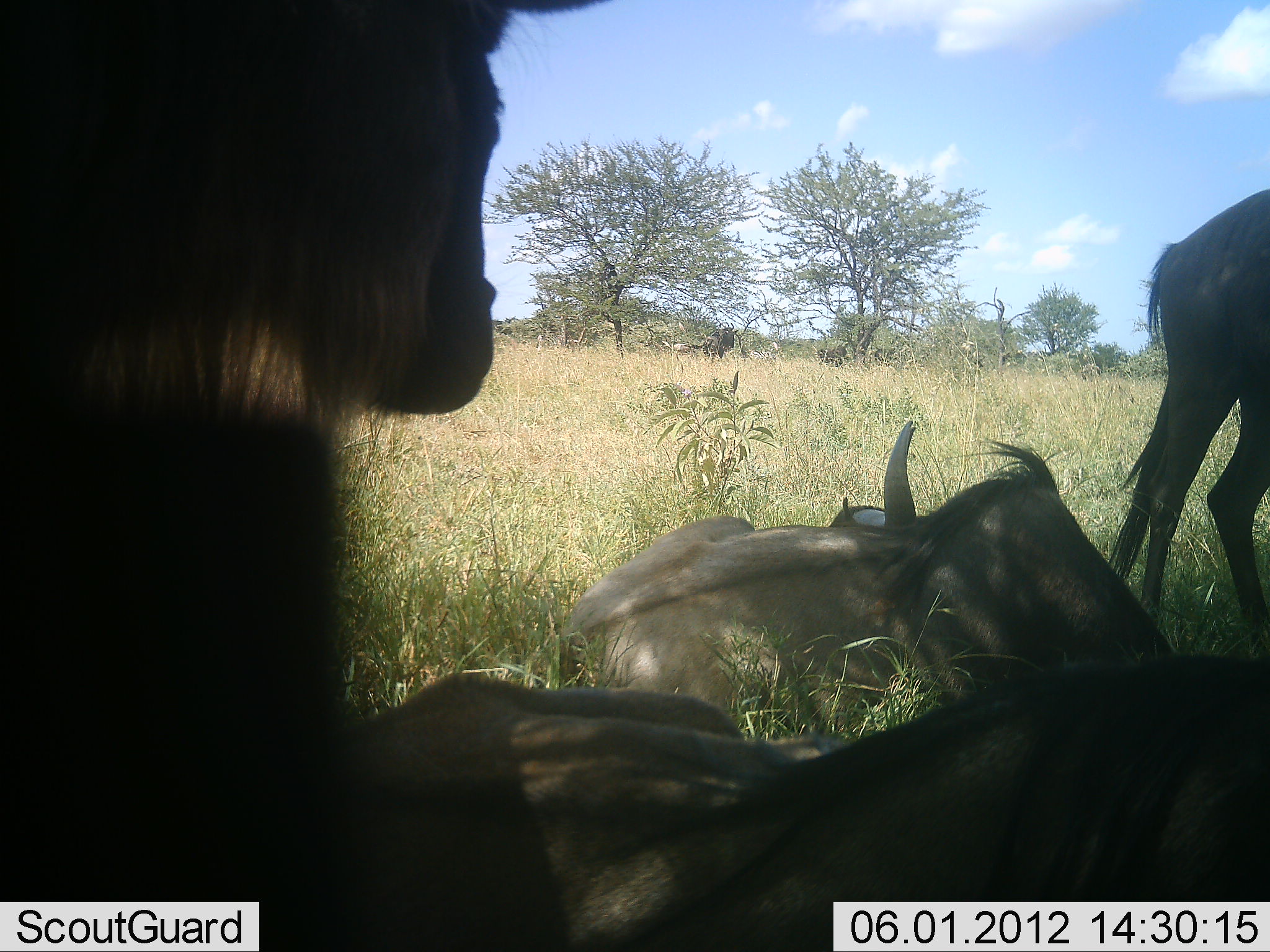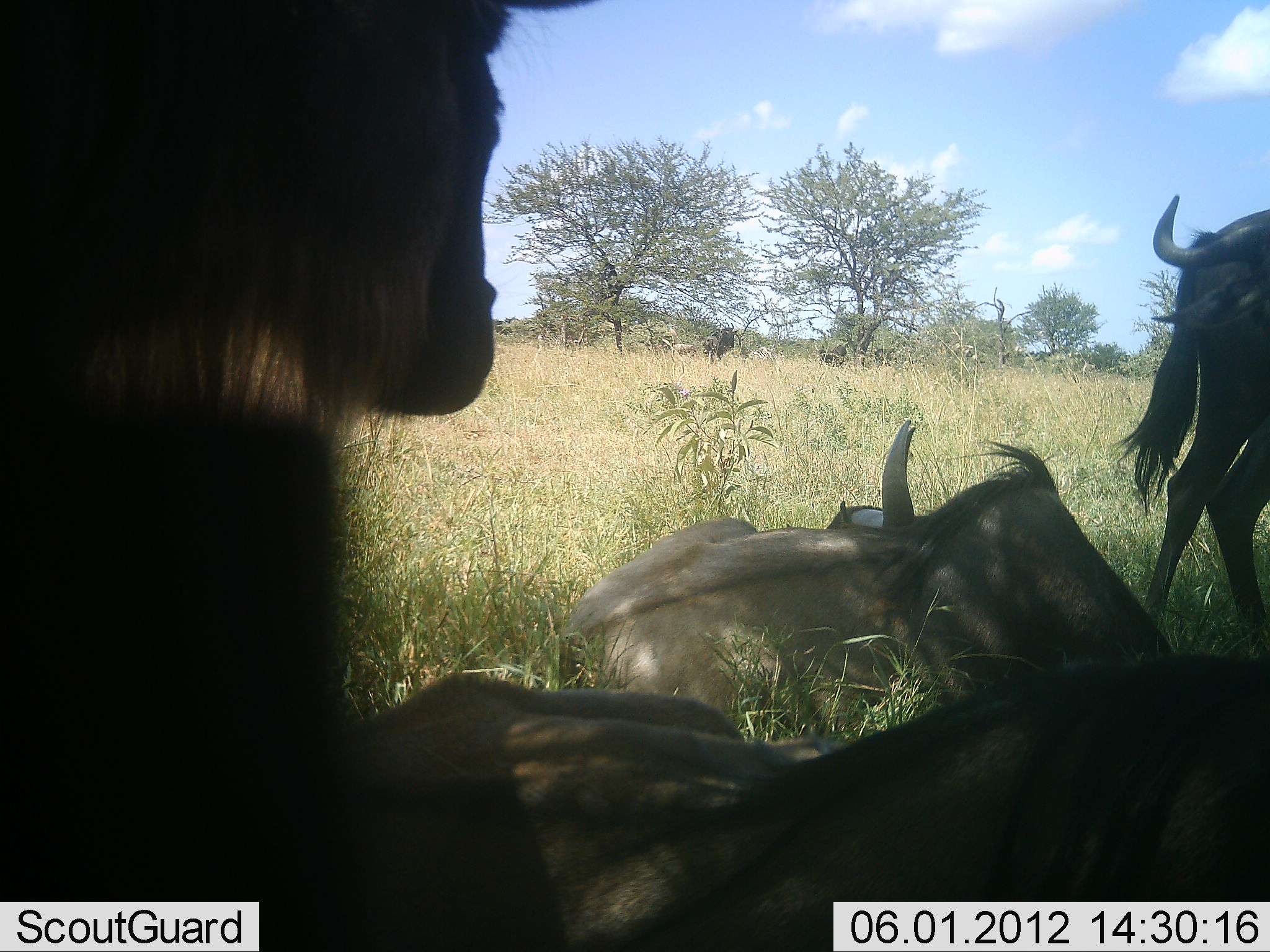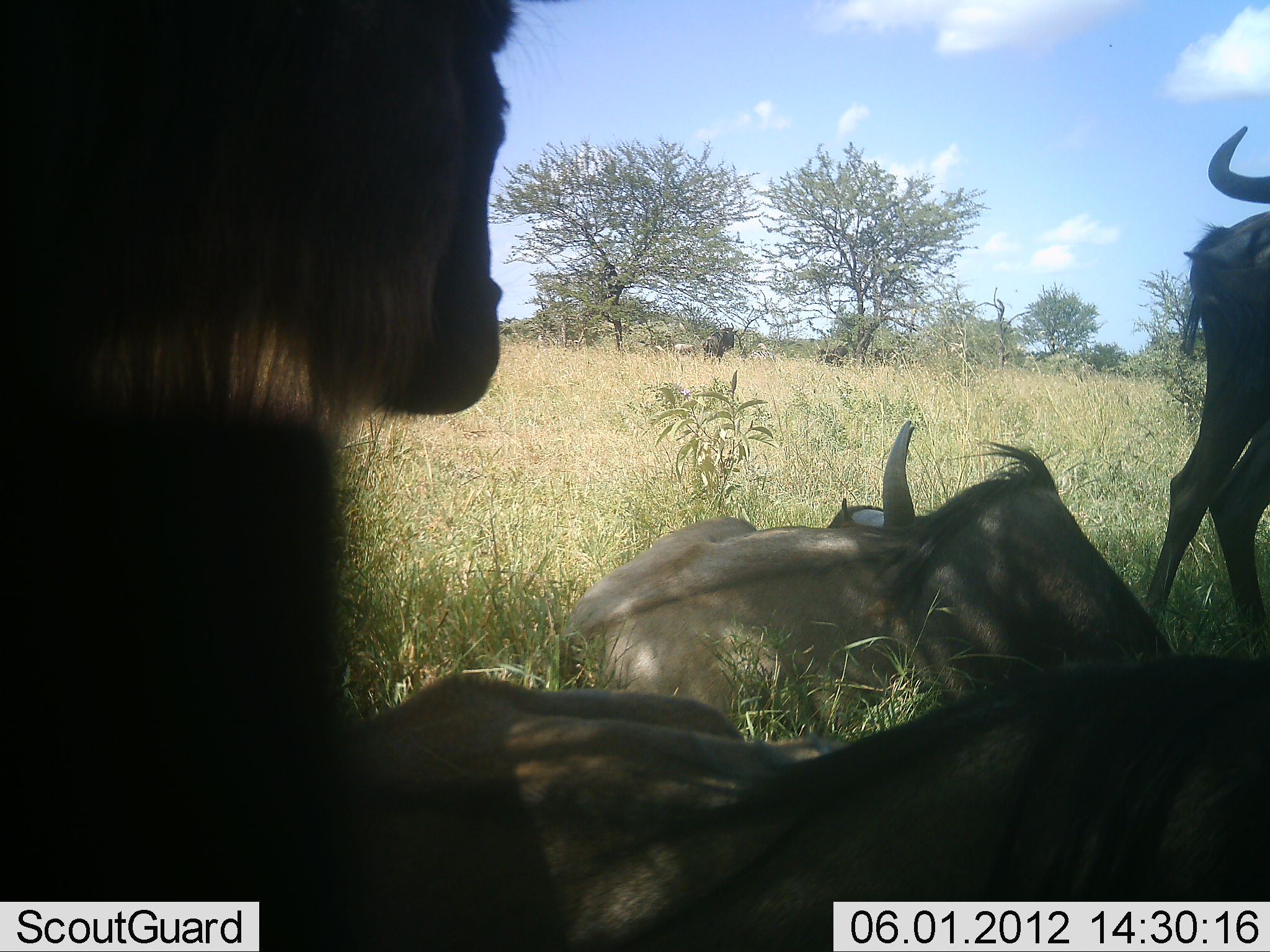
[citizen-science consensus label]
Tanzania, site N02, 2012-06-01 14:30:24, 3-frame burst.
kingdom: Animalia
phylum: Chordata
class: Mammalia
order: Artiodactyla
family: Bovidae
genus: Connochaetes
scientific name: Connochaetes taurinus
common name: blue wildebeest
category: wildebeest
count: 4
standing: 70%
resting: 100%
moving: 20%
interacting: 0%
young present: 0%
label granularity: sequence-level